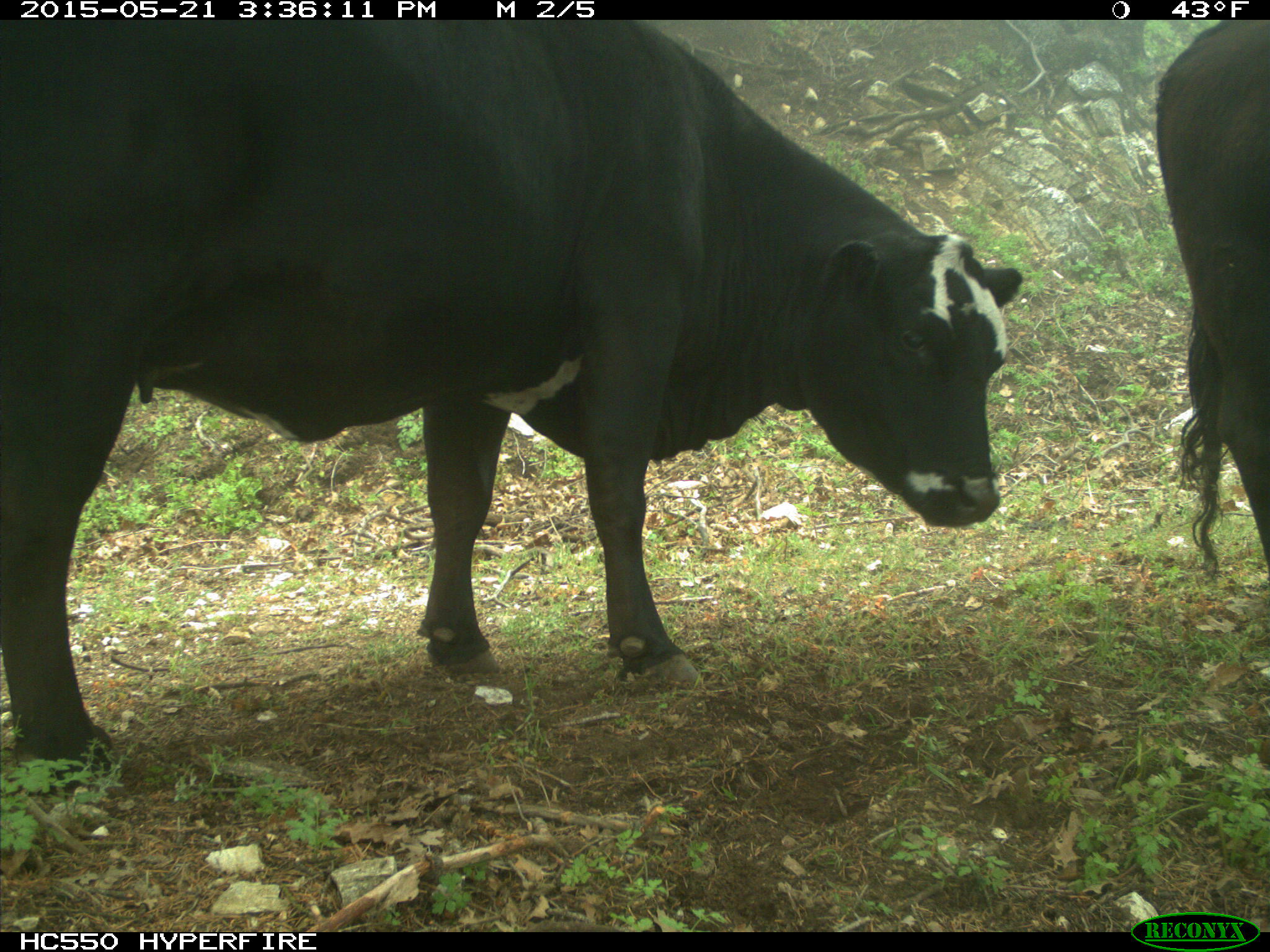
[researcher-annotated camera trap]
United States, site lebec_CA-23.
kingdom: Animalia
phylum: Chordata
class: Mammalia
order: Artiodactyla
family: Bovidae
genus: Bos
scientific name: Bos taurus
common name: domestic cow